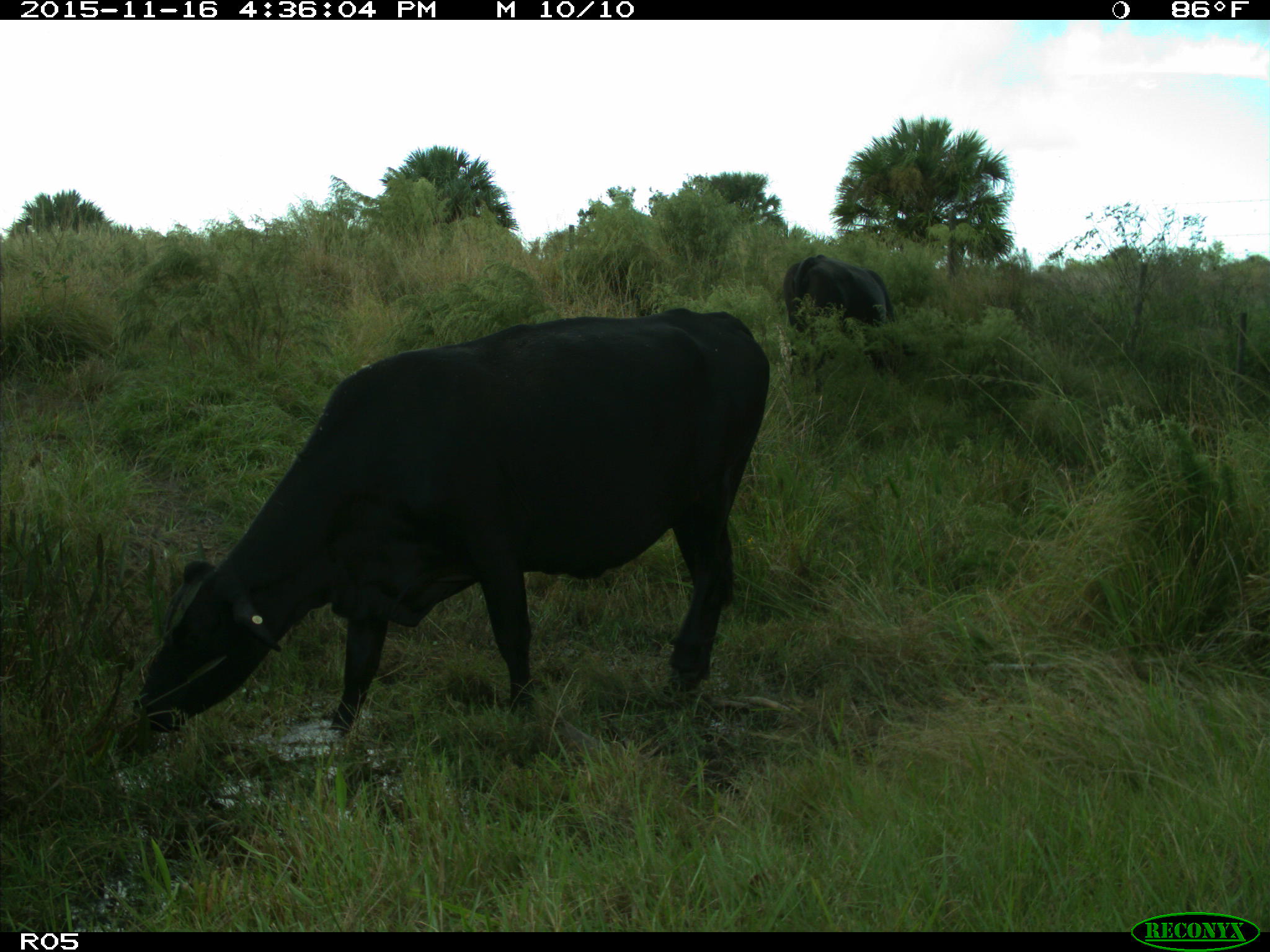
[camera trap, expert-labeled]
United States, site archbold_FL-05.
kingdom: Animalia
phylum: Chordata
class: Mammalia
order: Artiodactyla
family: Bovidae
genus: Bos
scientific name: Bos taurus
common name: domestic cow